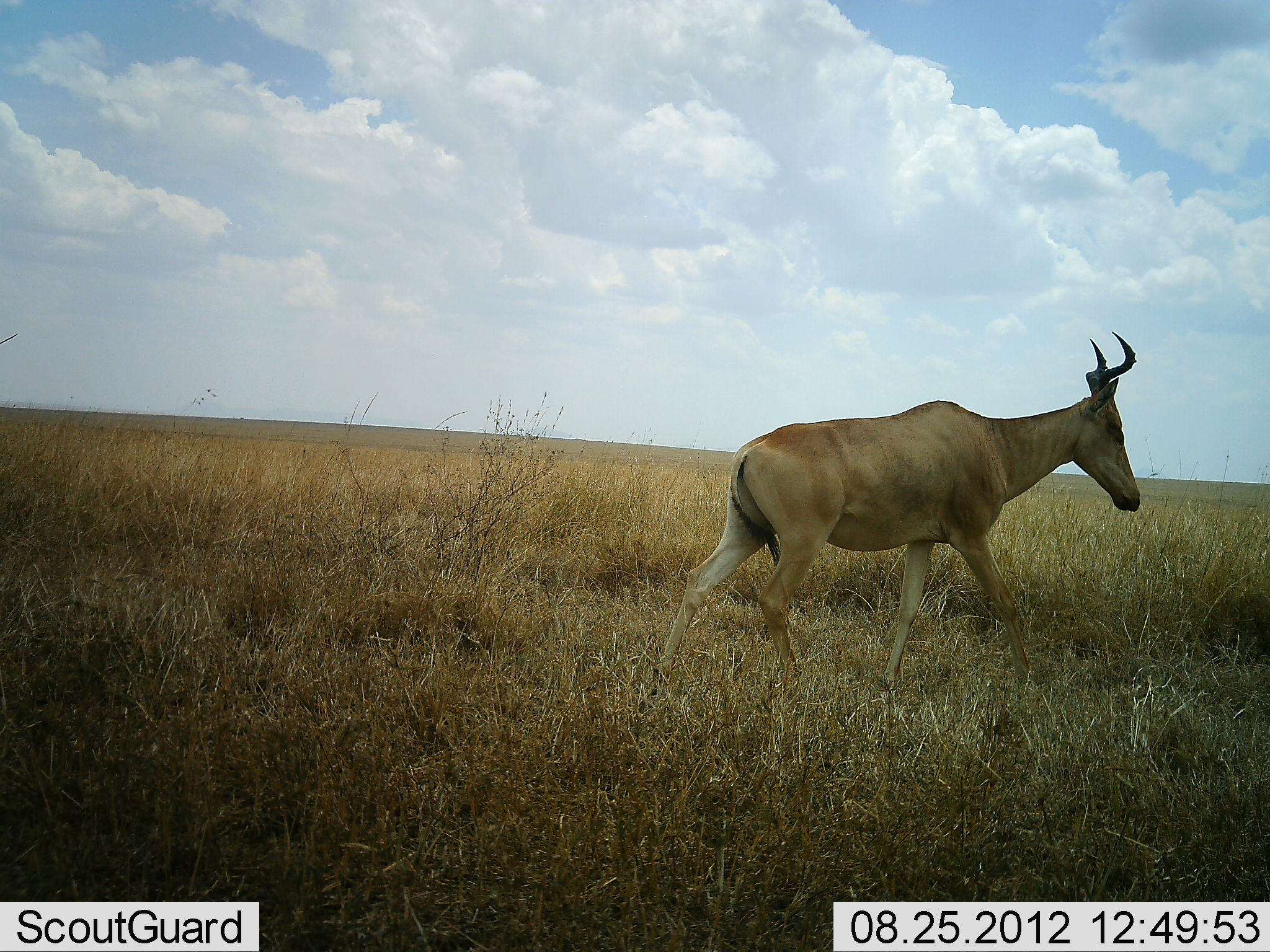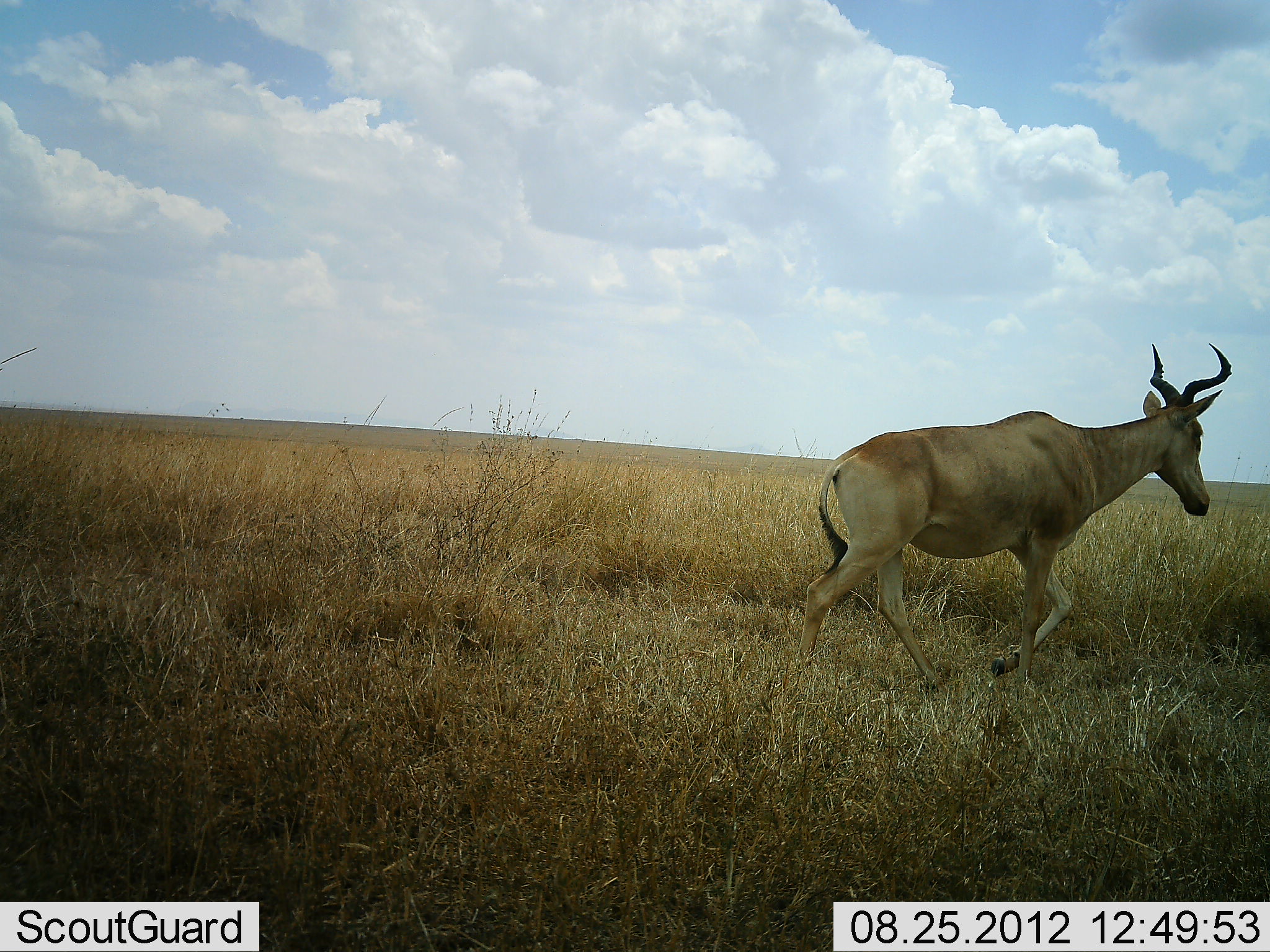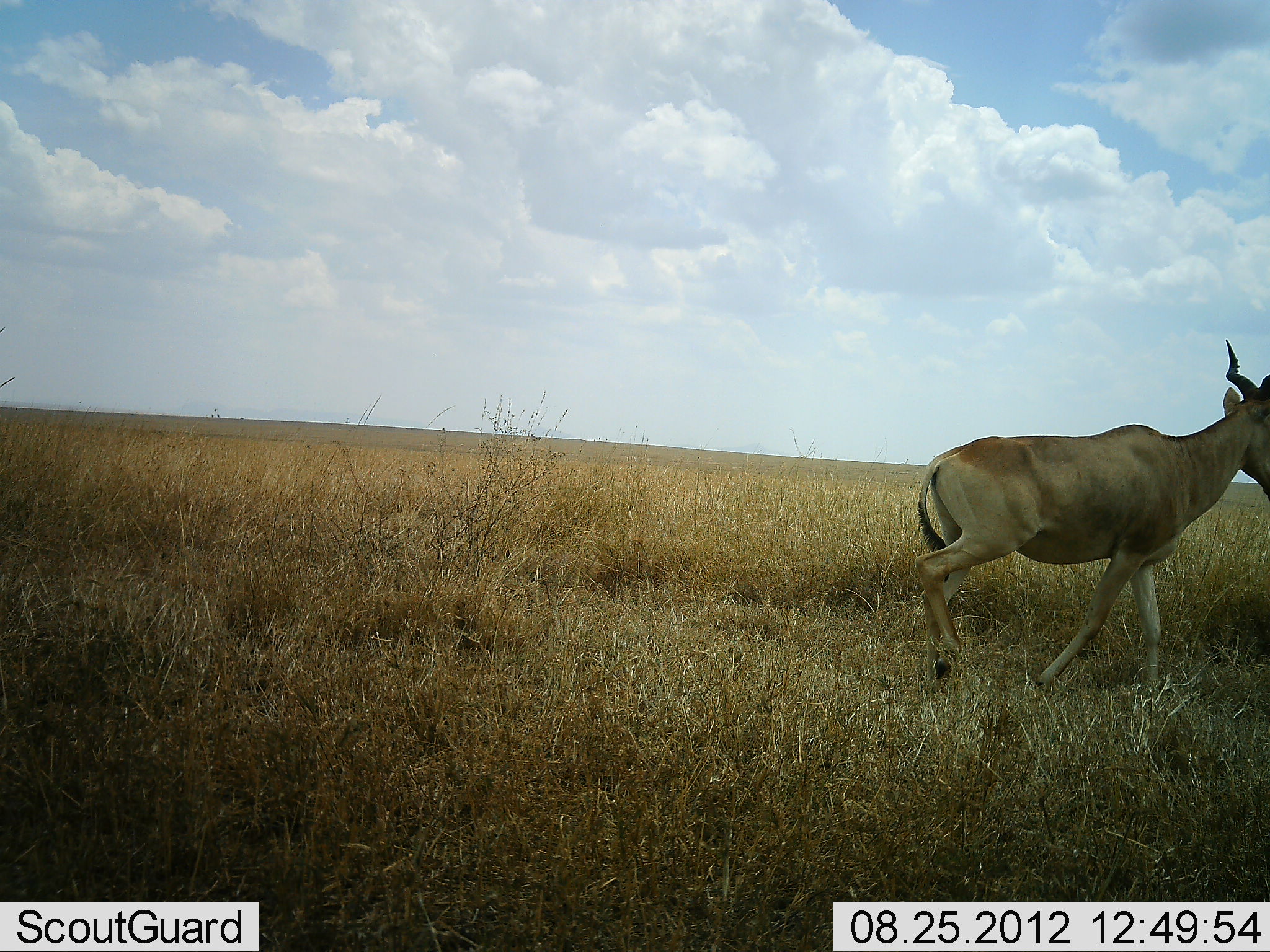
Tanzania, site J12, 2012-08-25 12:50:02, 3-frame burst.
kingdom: Animalia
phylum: Chordata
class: Mammalia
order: Artiodactyla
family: Bovidae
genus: Alcelaphus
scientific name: Alcelaphus buselaphus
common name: hartebeest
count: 1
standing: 10%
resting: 0%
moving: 100%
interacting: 0%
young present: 0%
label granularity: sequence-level